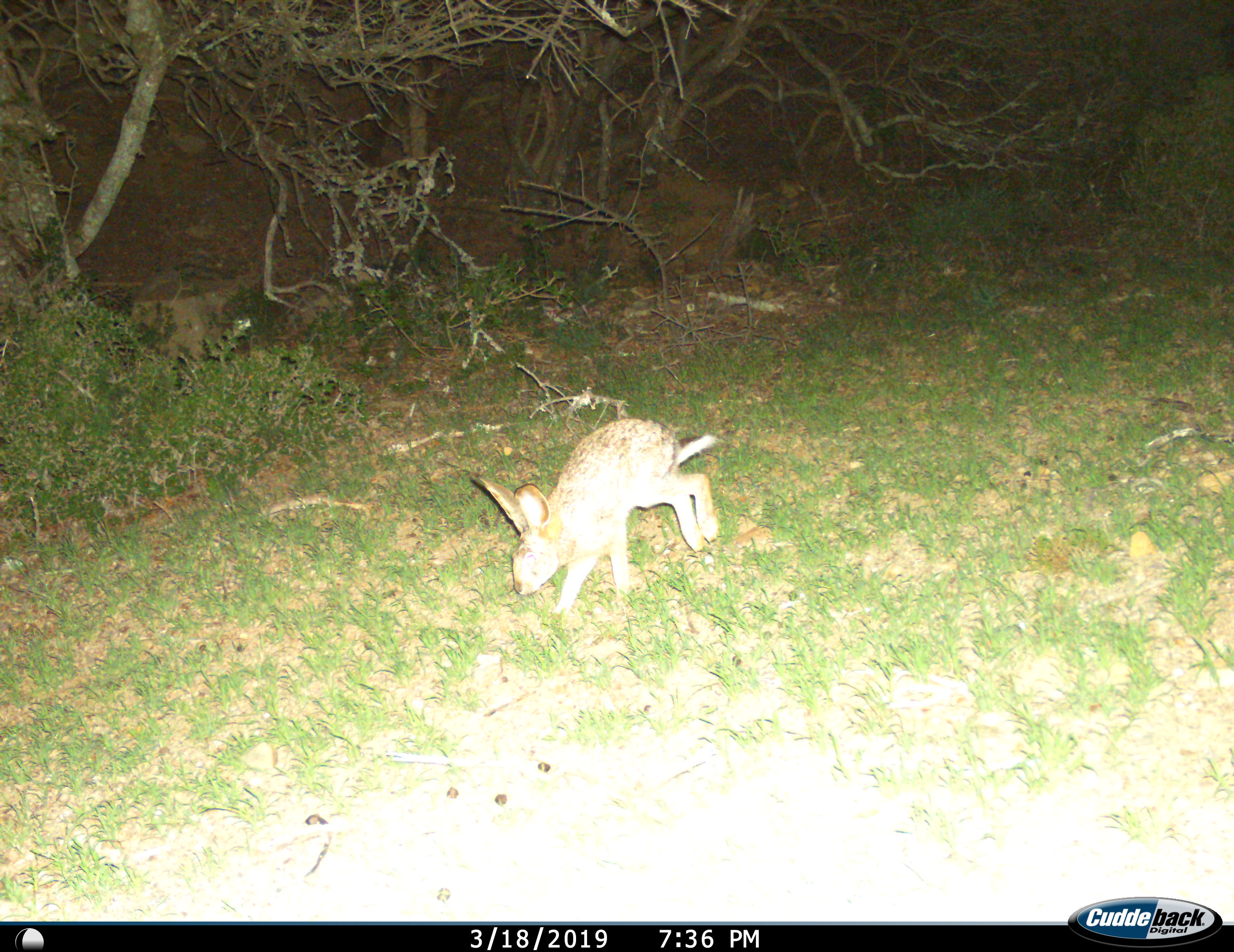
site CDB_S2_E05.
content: unidentified animal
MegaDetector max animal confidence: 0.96